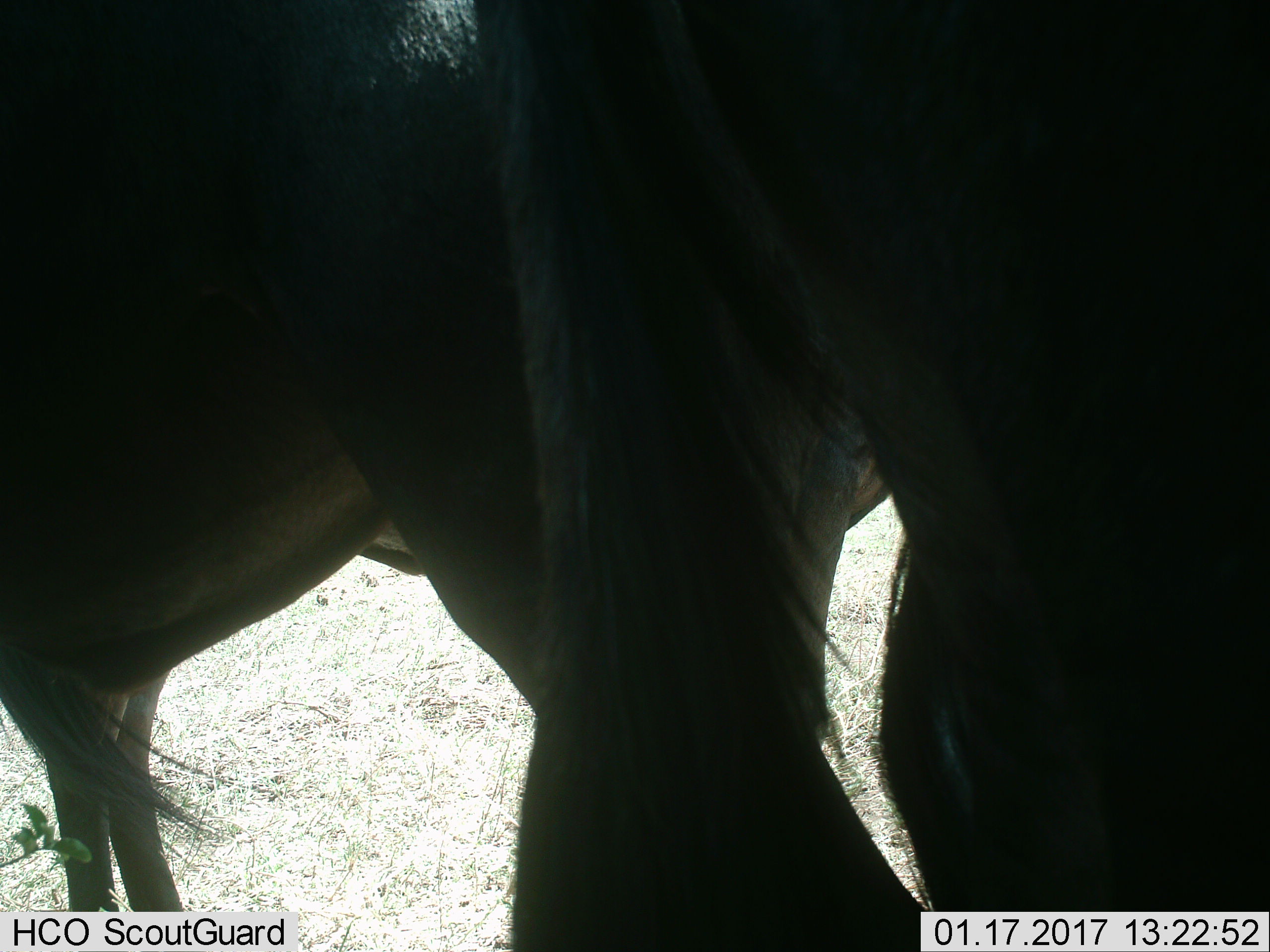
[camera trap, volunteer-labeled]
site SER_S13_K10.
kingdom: Animalia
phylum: Chordata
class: Mammalia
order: Artiodactyla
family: Bovidae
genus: Connochaetes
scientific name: Connochaetes taurinus taurinus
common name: blue wildebeest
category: wildebeestblue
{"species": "wildebeestblue (blue wildebeest) (Connochaetes taurinus taurinus)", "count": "2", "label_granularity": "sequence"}